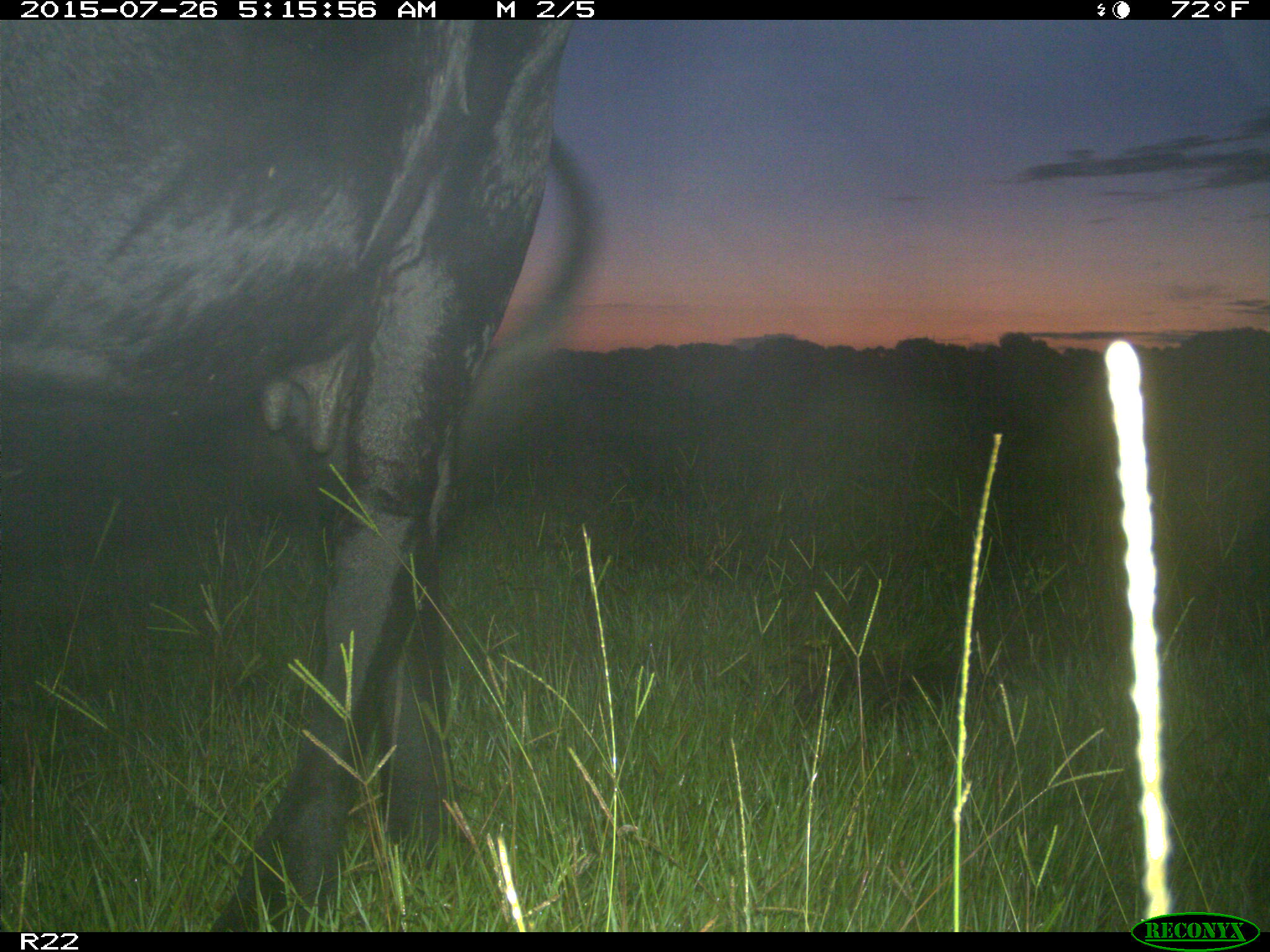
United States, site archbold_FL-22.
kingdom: Animalia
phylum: Chordata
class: Mammalia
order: Artiodactyla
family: Bovidae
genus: Bos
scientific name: Bos taurus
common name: domestic cow